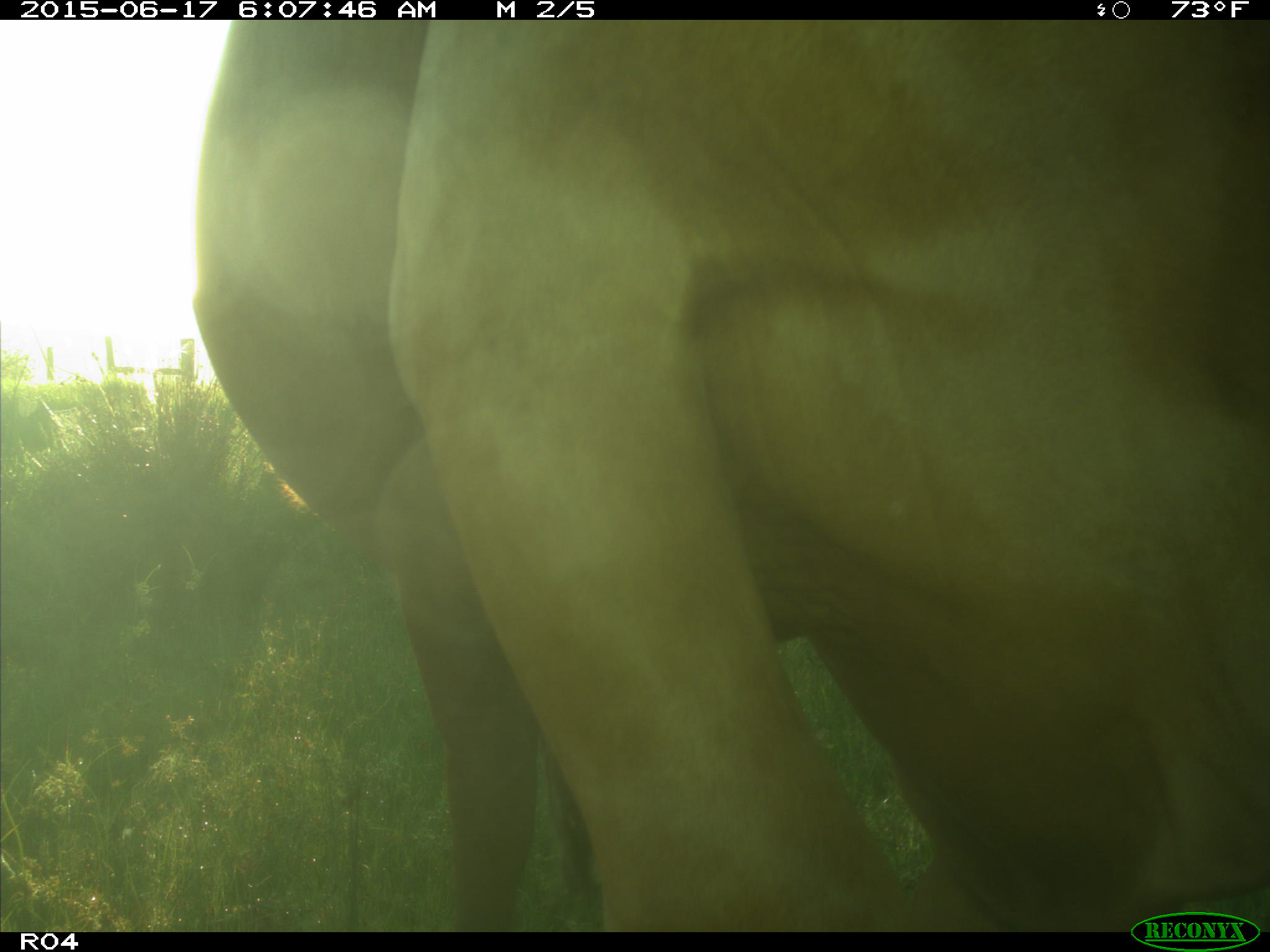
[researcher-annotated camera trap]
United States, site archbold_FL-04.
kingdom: Animalia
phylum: Chordata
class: Mammalia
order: Artiodactyla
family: Bovidae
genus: Bos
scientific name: Bos taurus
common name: domestic cow